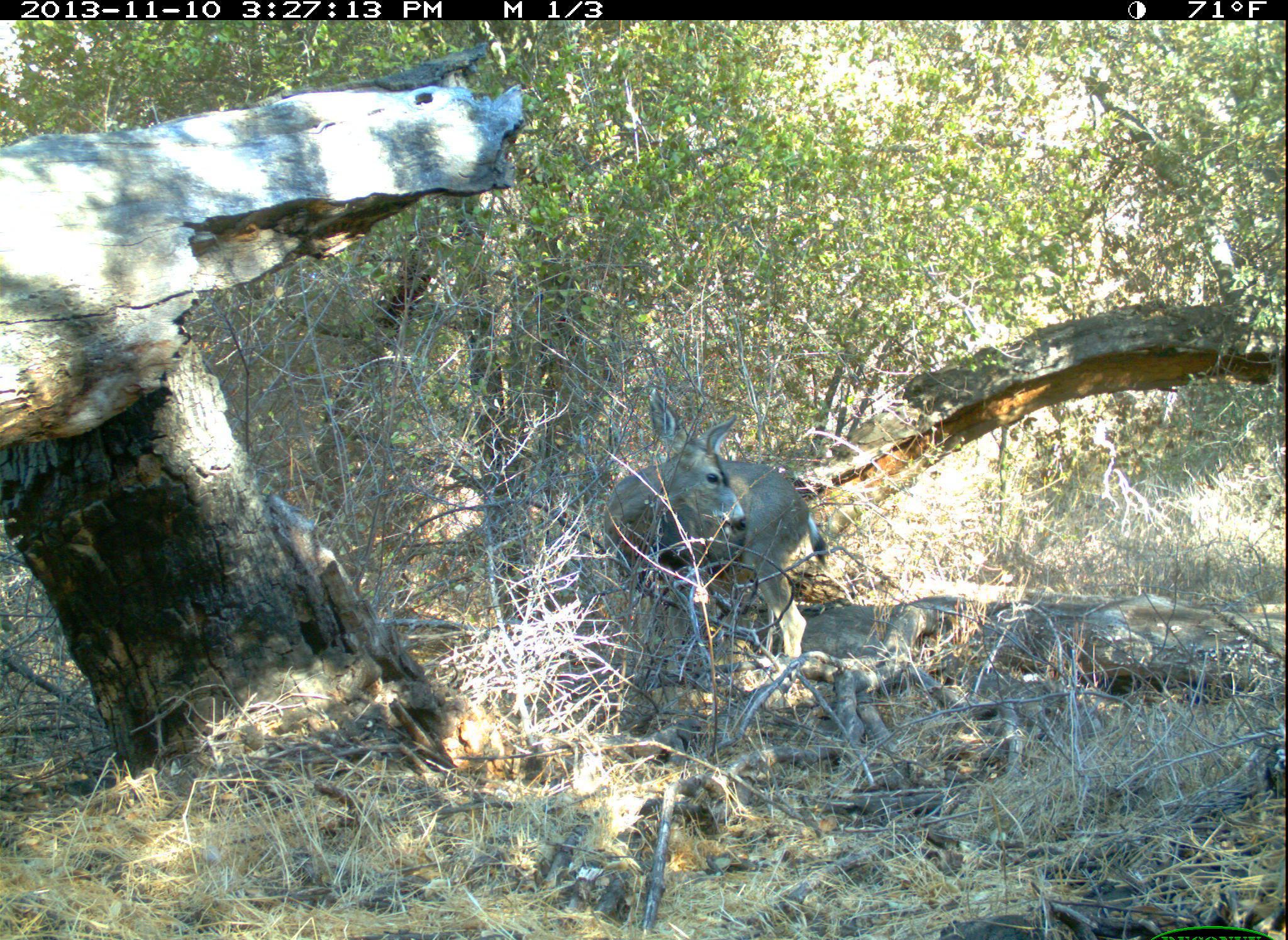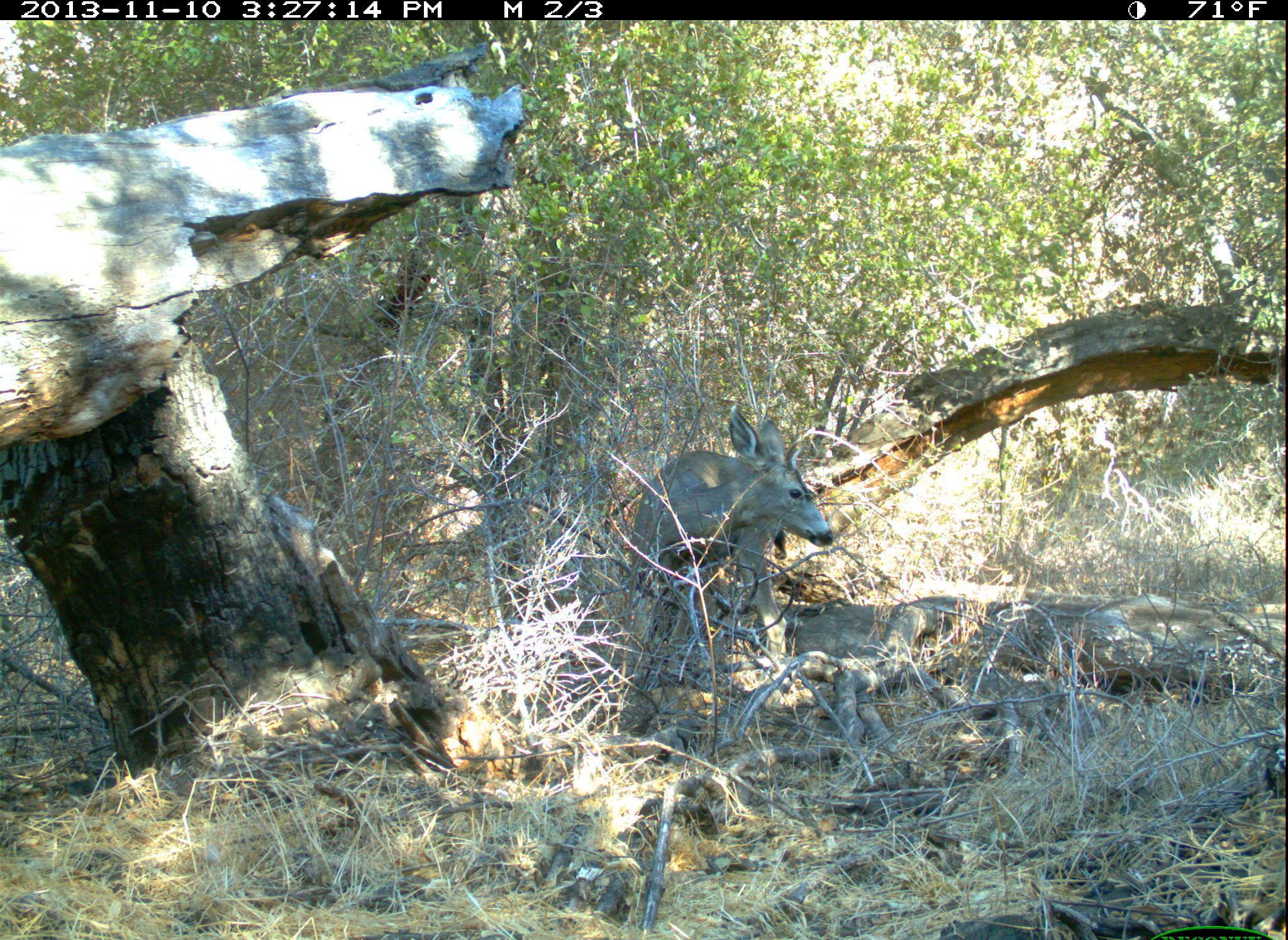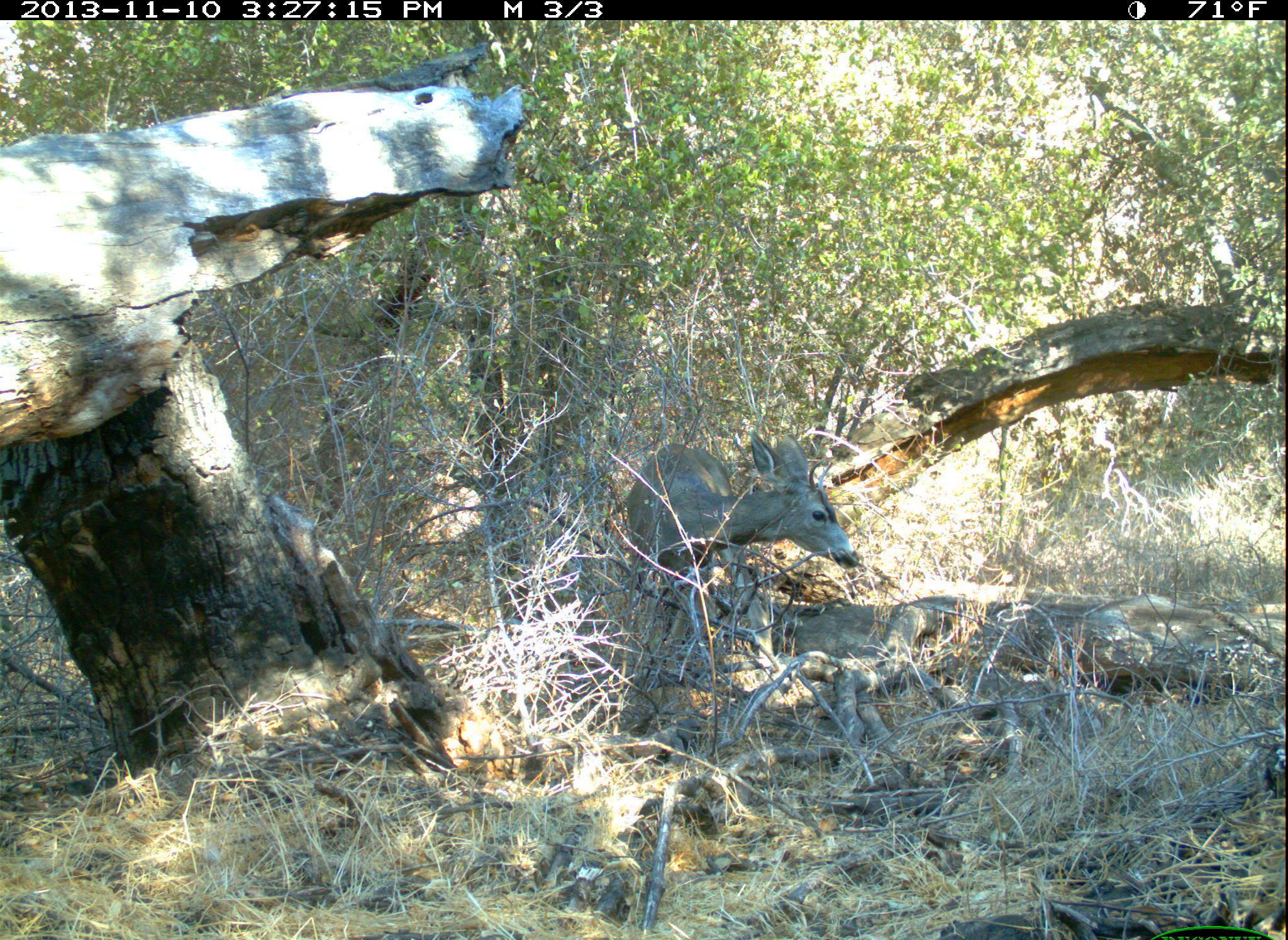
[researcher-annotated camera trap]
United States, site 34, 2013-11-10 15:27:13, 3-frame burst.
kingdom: Animalia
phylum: Chordata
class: Mammalia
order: Artiodactyla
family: Cervidae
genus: Odocoileus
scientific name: Odocoileus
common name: deer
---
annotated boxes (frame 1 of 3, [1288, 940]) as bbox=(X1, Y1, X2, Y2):
deer: bbox=(606, 388, 831, 708)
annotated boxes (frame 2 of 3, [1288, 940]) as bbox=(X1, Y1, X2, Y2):
deer: bbox=(632, 402, 835, 684)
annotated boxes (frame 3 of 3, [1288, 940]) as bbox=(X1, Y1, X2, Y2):
deer: bbox=(623, 435, 864, 666)